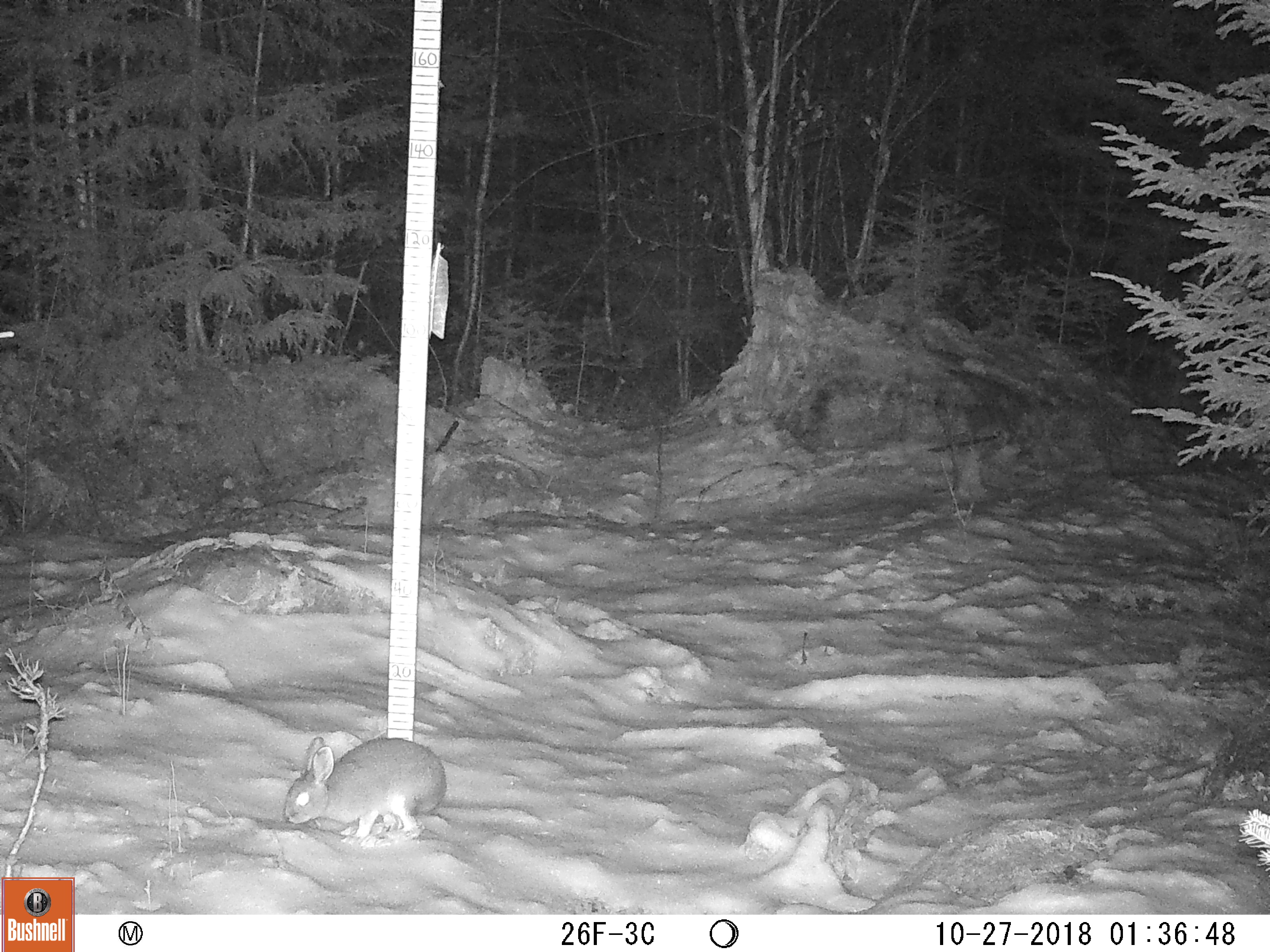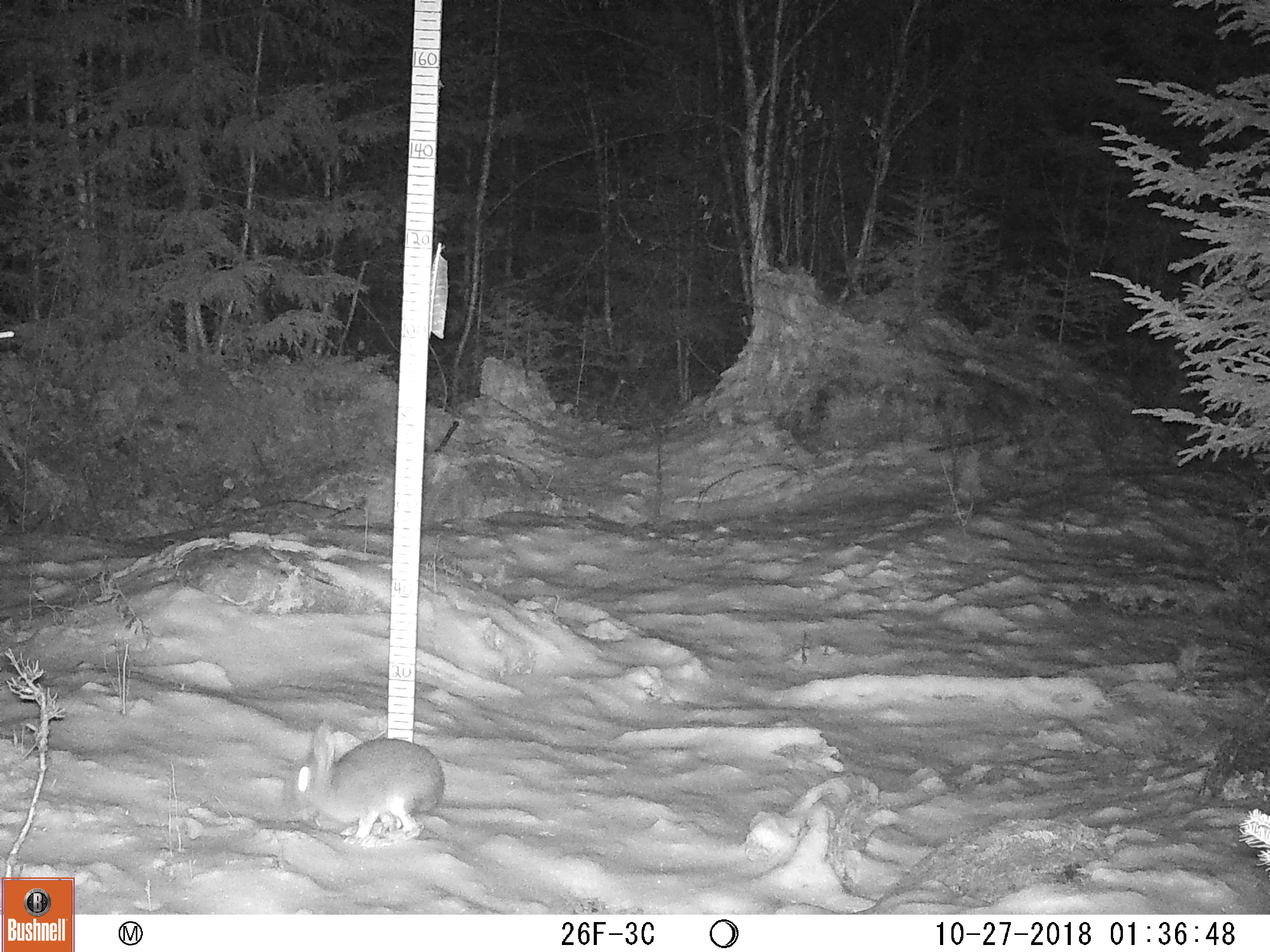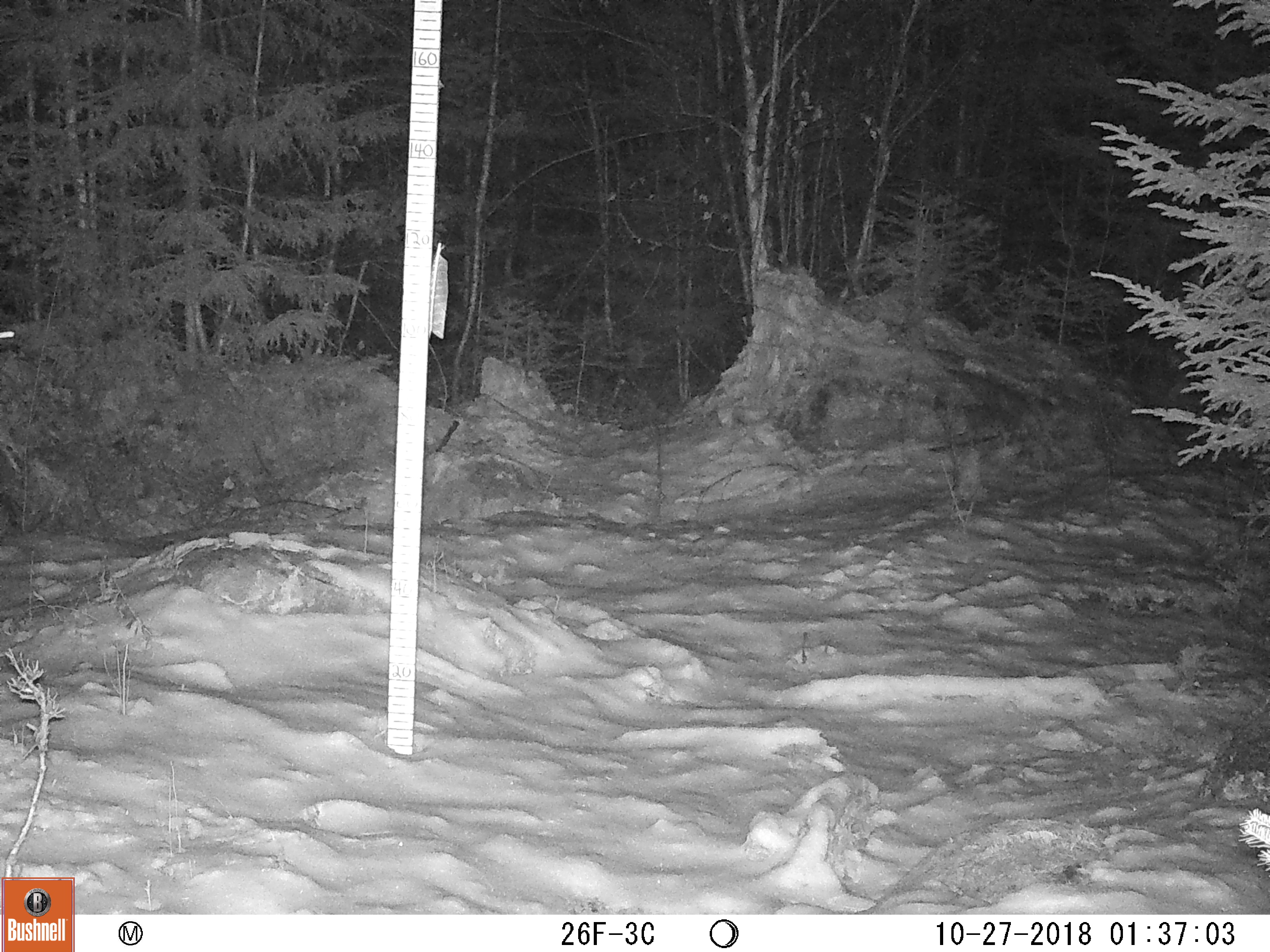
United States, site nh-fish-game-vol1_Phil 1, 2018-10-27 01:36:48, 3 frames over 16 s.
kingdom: Animalia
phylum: Chordata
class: Mammalia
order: Lagomorpha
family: Leporidae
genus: Lepus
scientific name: Lepus americanus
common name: snowshoe hare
Snowshoe hare (Lepus americanus).